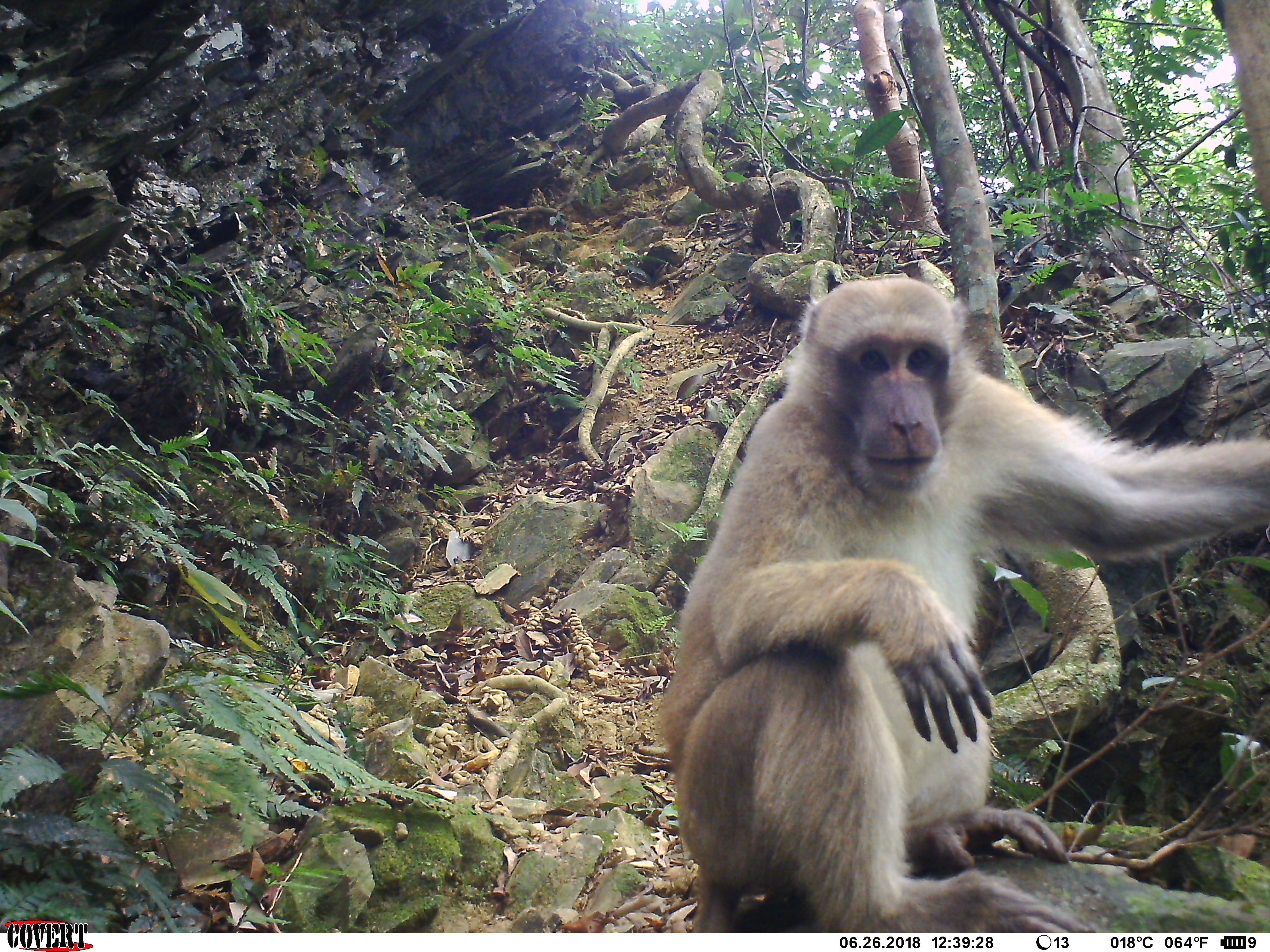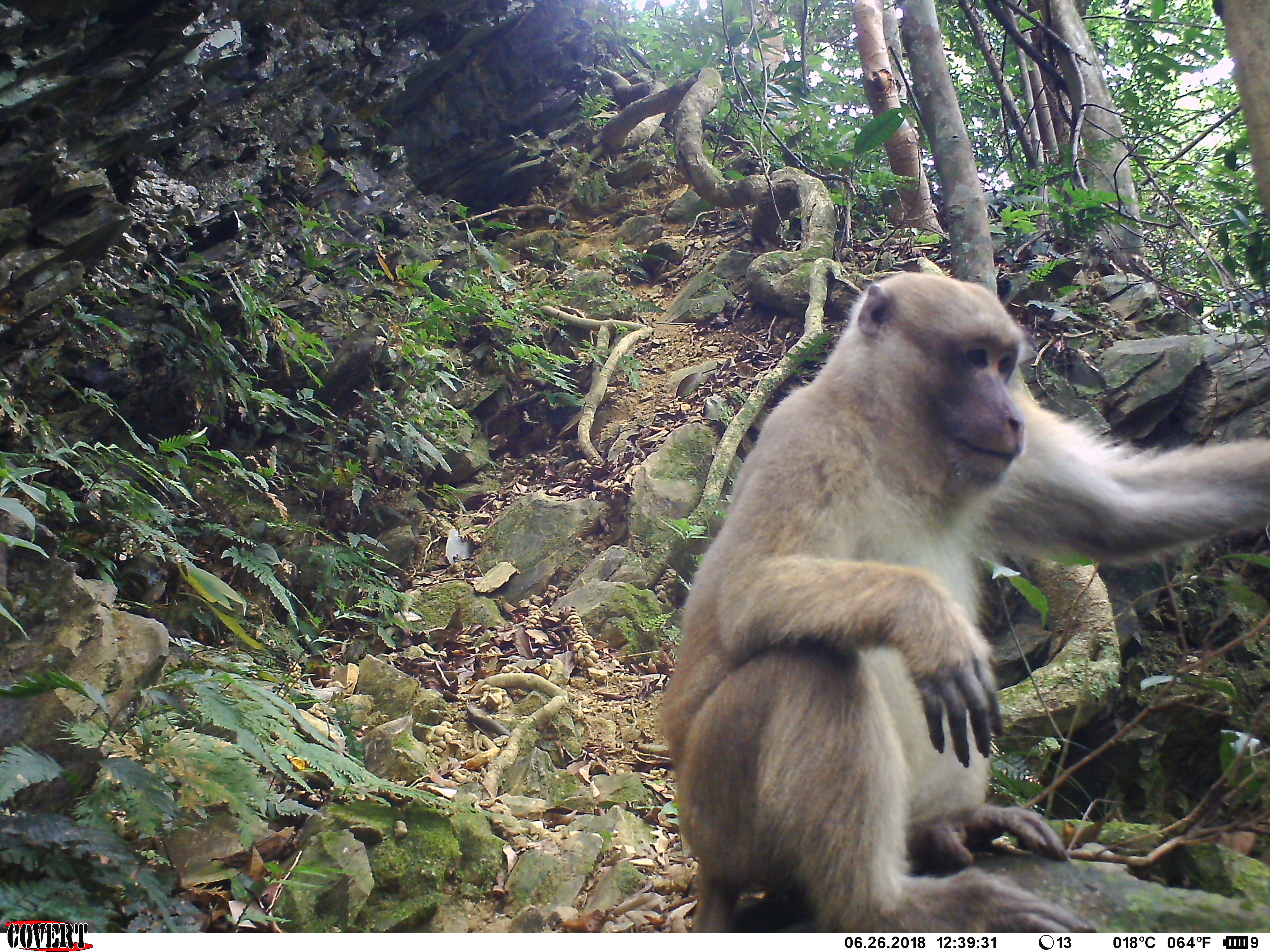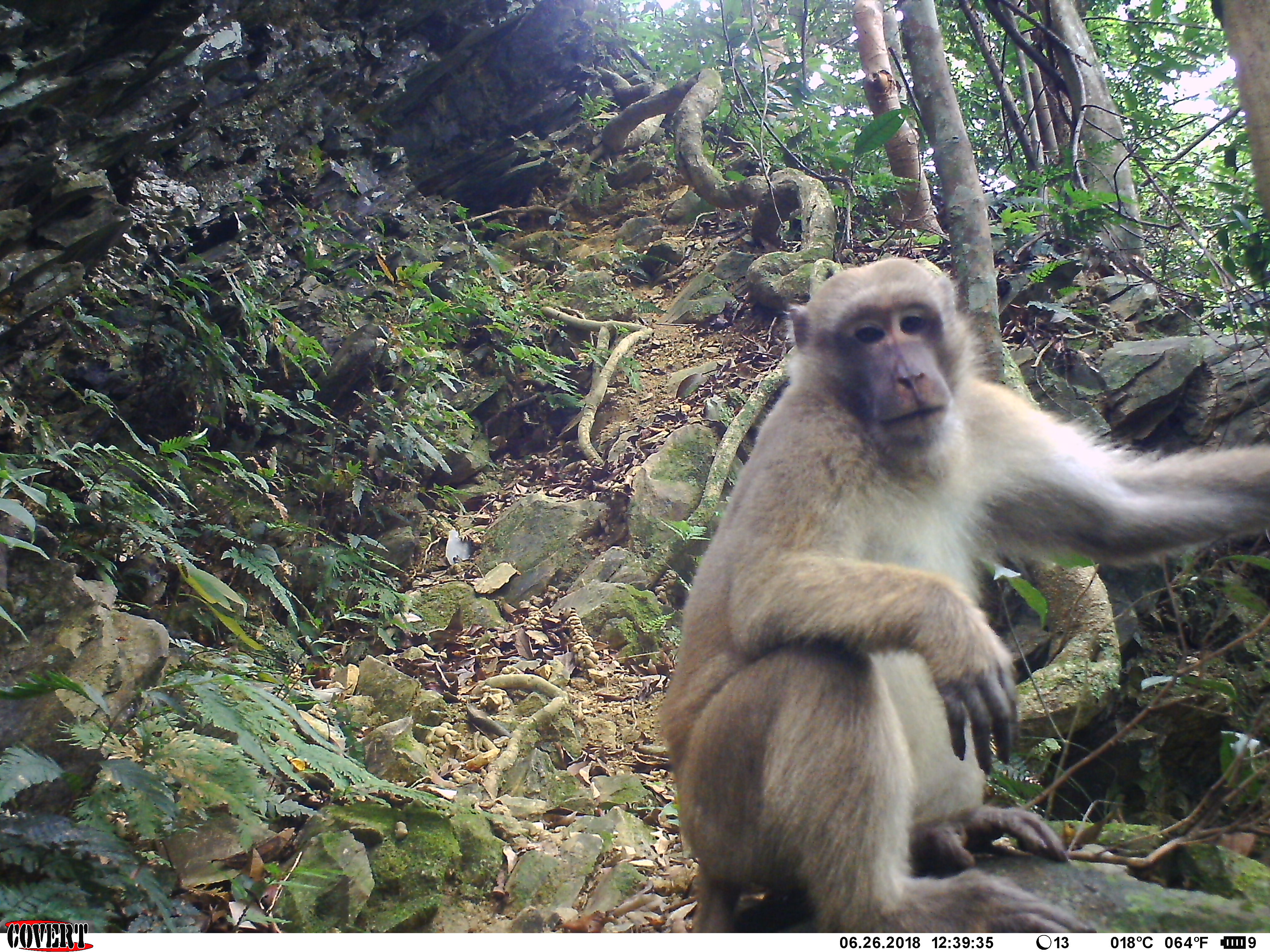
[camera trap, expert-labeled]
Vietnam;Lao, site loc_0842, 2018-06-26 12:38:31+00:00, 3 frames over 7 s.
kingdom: Animalia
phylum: Chordata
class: Mammalia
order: Primates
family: Cercopithecidae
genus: Macaca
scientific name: Macaca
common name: macaques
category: assam or rhesus macaque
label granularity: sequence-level